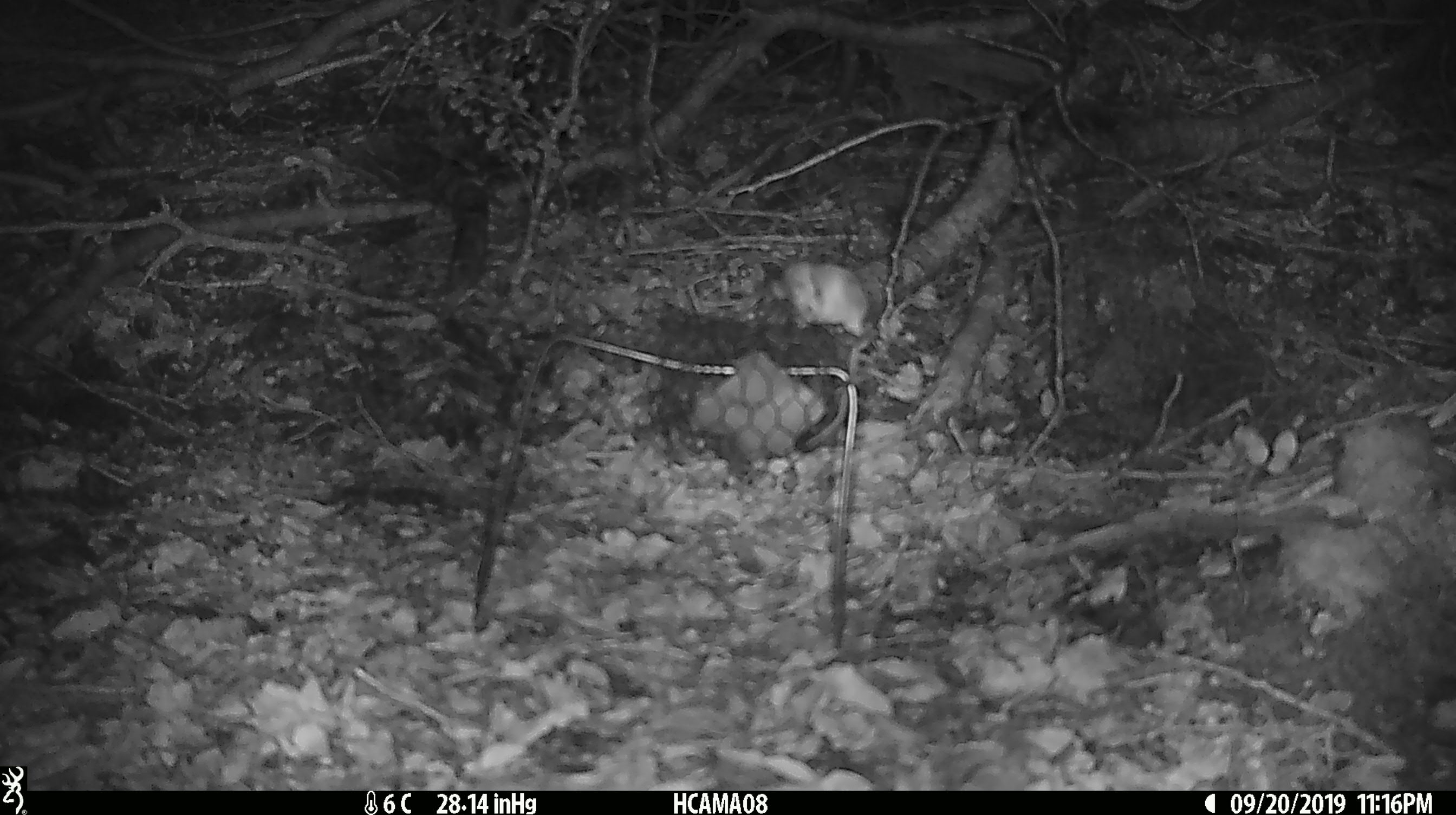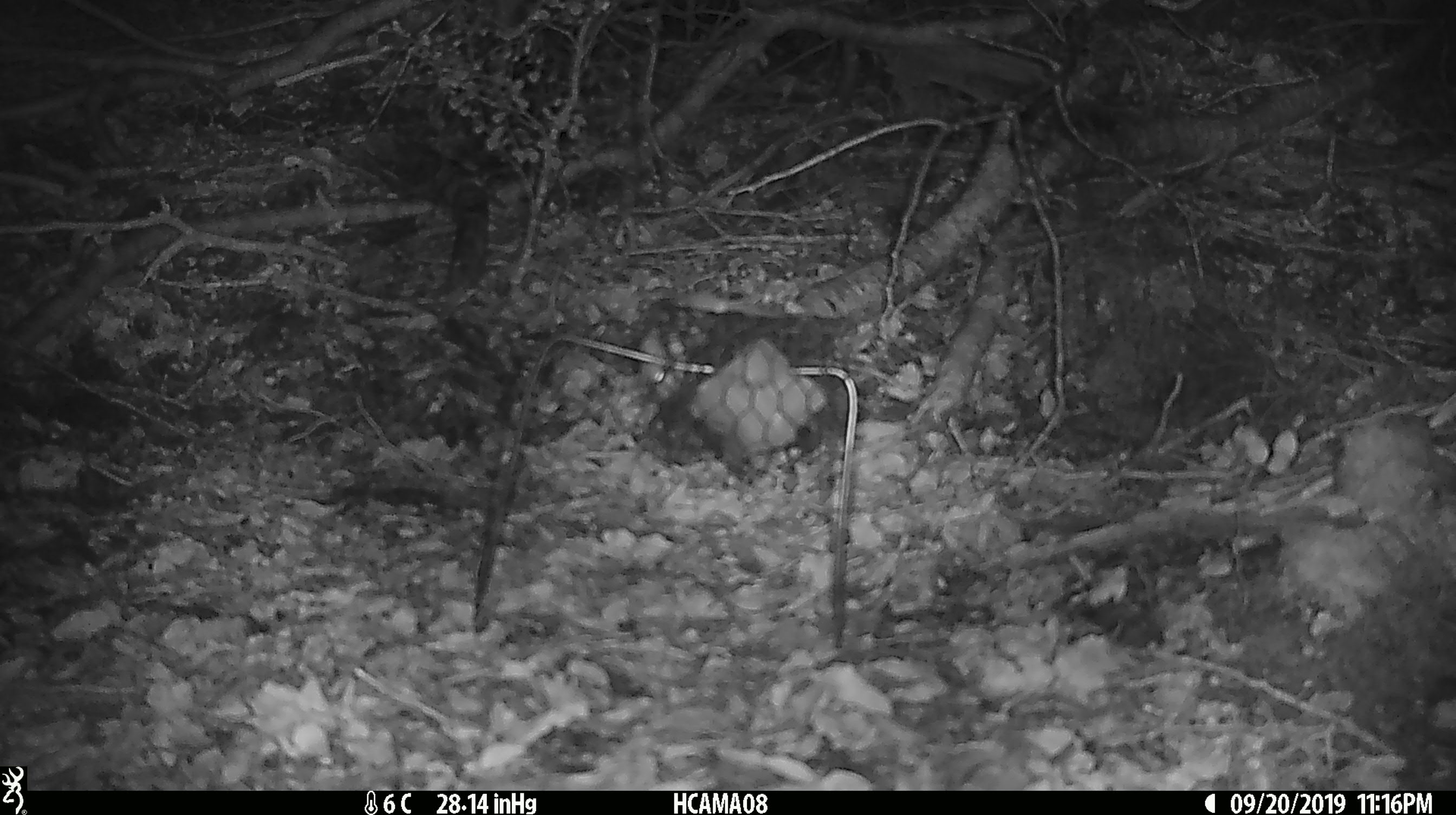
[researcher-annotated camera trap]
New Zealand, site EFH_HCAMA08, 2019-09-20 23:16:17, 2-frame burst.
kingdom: Animalia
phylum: Chordata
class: Mammalia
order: Rodentia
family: Muridae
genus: Mus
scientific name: Mus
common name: mouse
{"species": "mouse (Mus)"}